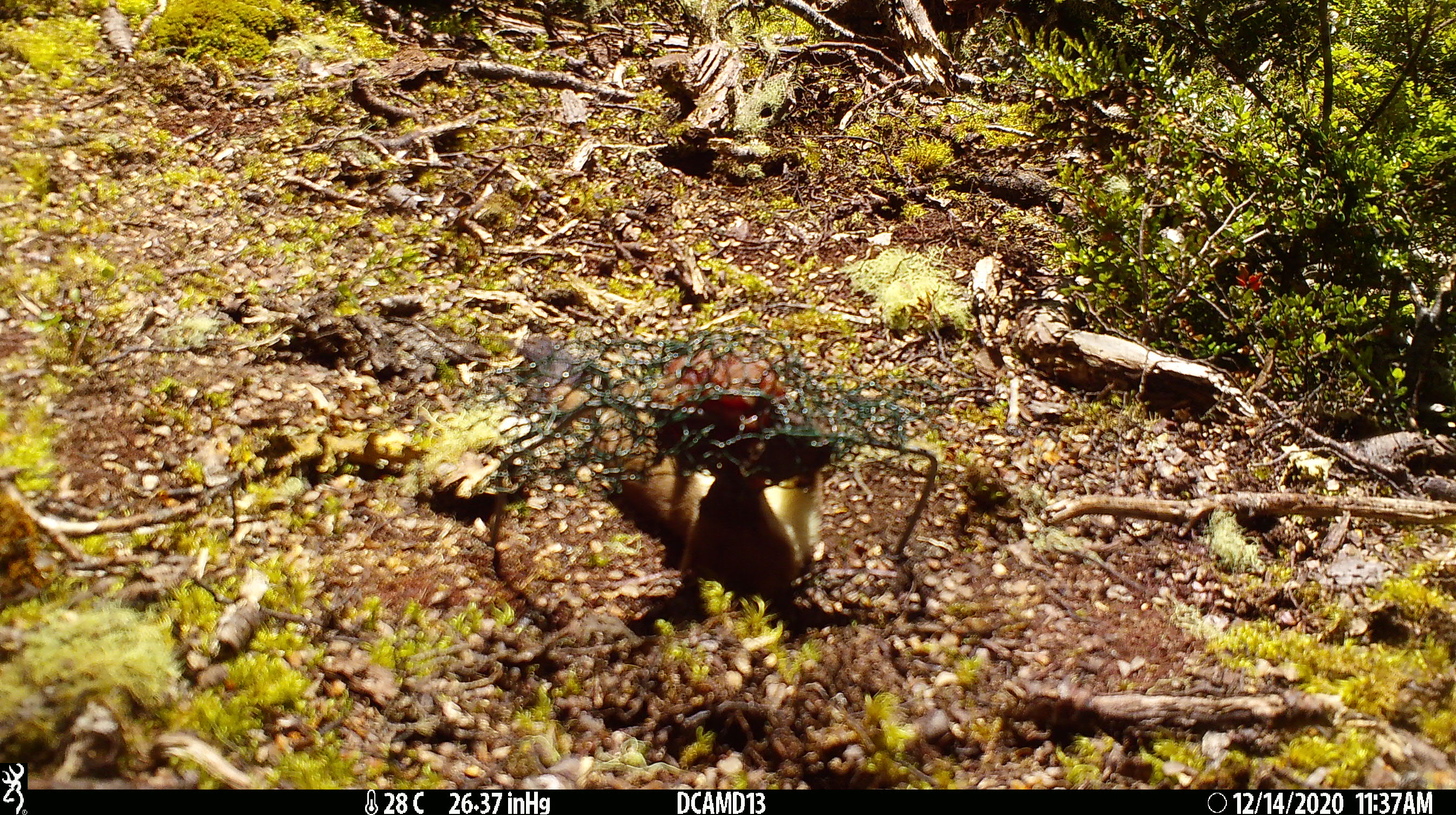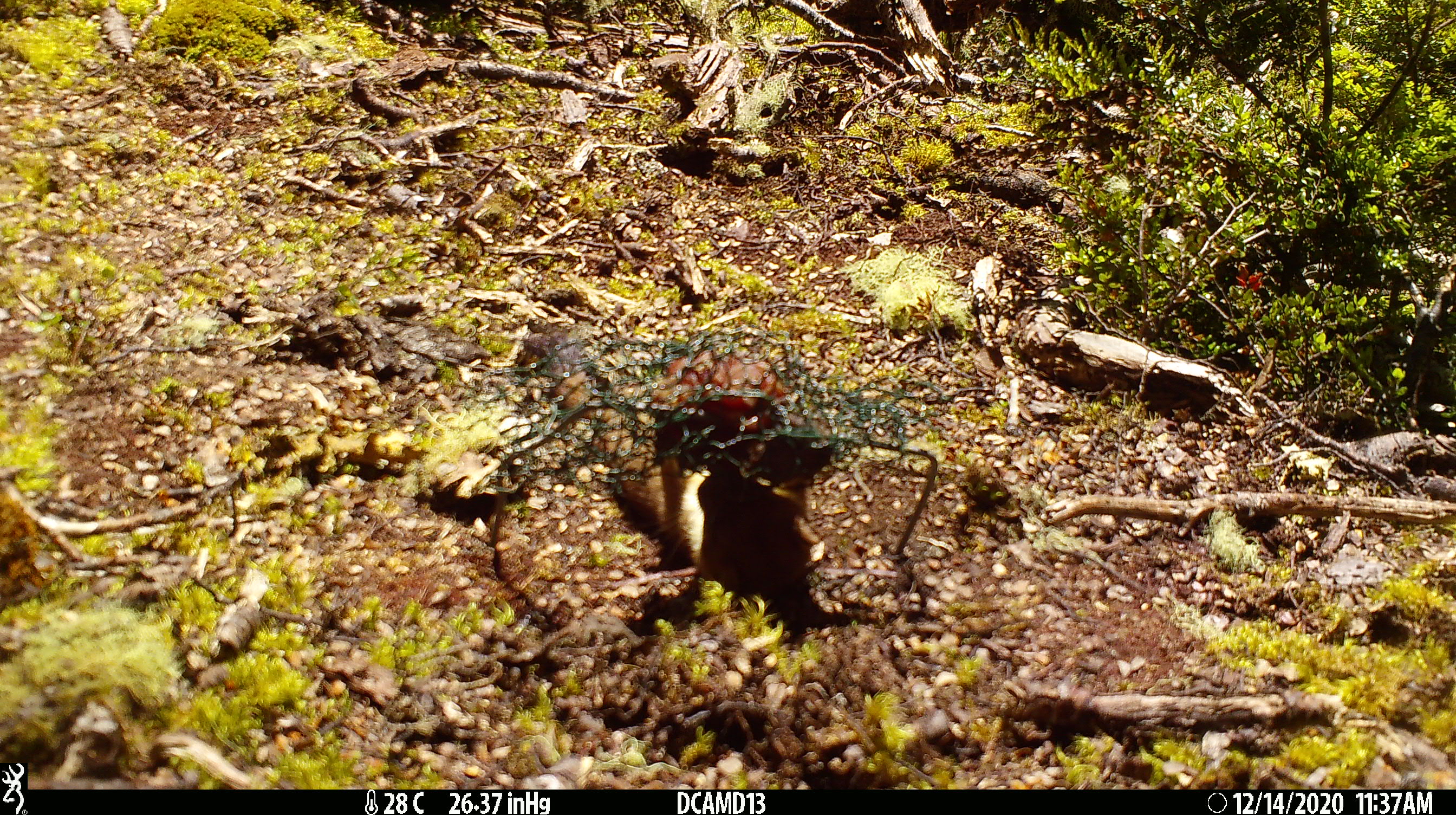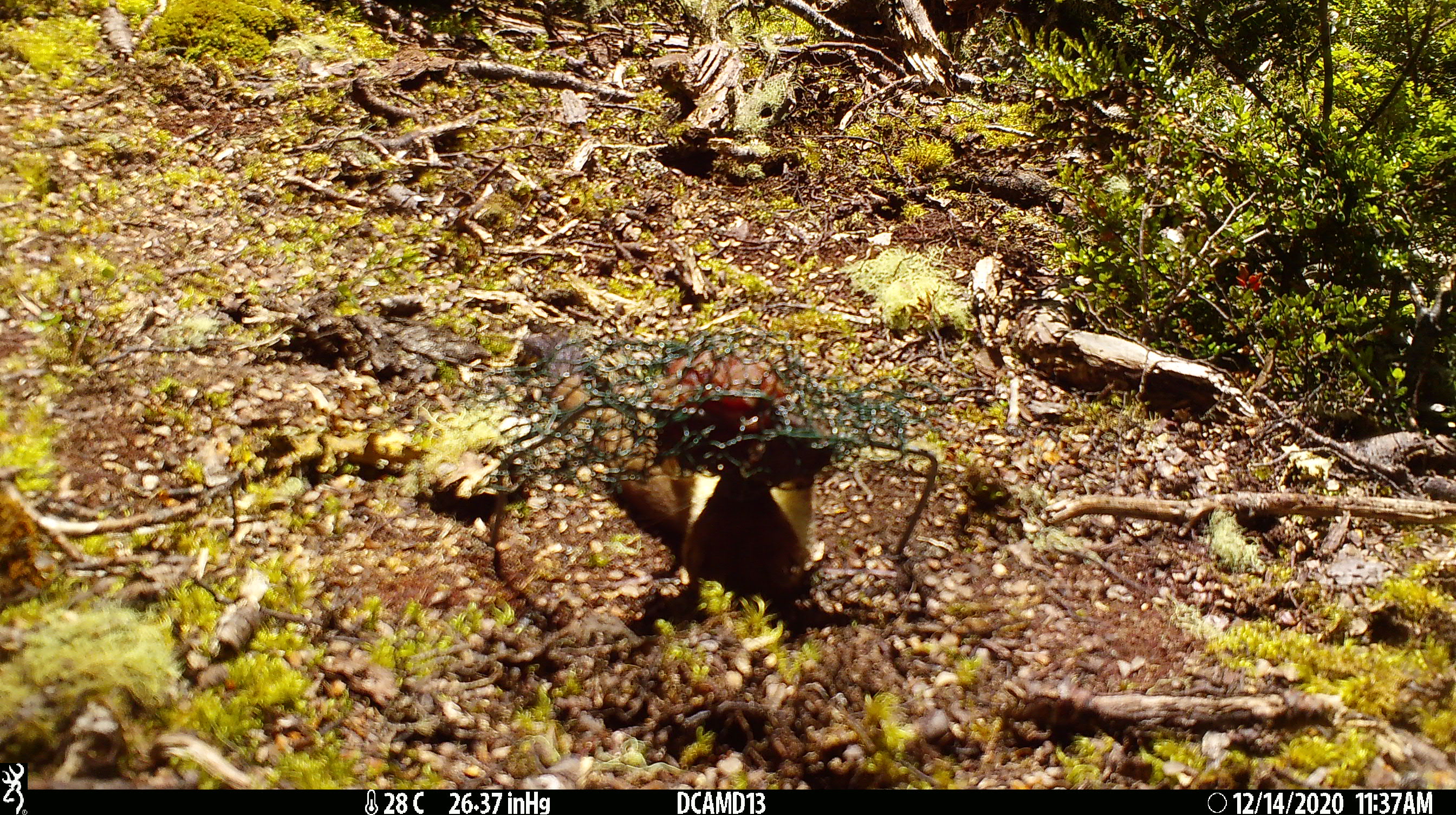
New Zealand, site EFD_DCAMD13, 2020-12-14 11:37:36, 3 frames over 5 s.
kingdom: Animalia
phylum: Chordata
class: Mammalia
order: Carnivora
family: Mustelidae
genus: Mustela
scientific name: Mustela erminea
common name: stoat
Stoat (Mustela erminea).